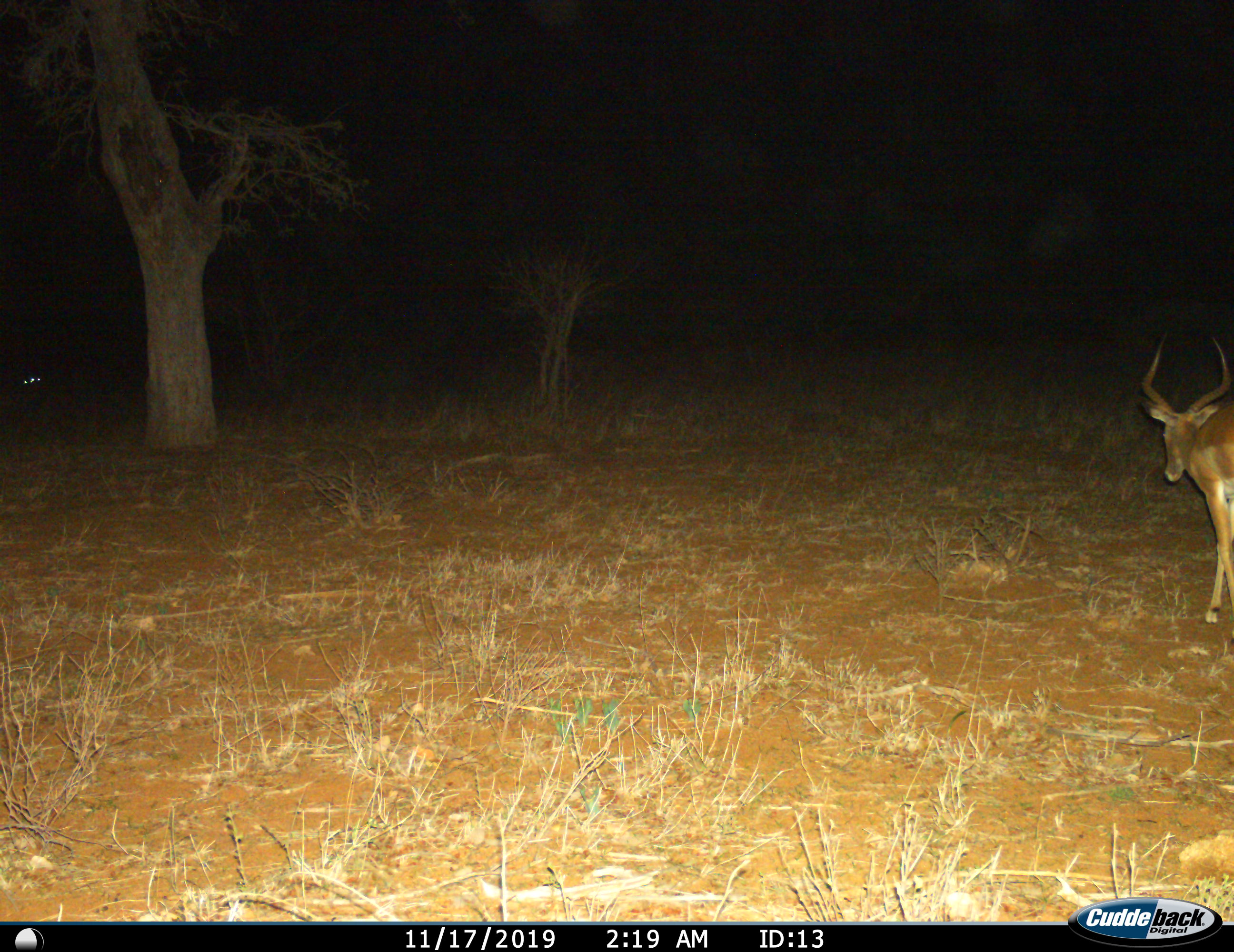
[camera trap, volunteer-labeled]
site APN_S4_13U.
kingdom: Animalia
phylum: Chordata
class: Mammalia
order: Artiodactyla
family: Bovidae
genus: Aepyceros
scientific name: Aepyceros melampus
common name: impala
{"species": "impala (Aepyceros melampus)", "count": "1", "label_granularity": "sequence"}